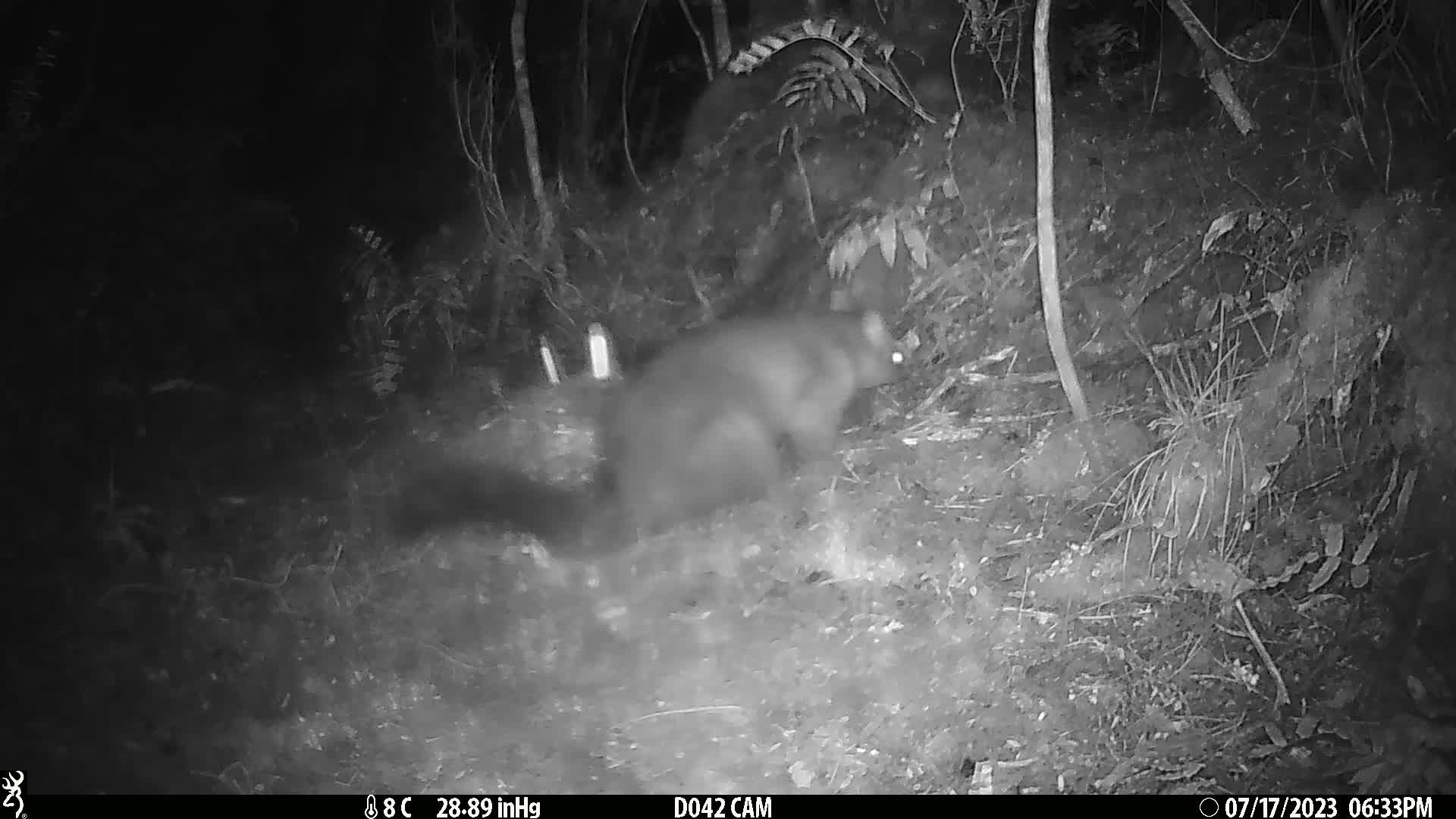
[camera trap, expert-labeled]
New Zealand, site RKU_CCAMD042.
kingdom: Animalia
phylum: Chordata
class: Mammalia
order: Diprotodontia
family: Phalangeridae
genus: Trichosurus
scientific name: Trichosurus vulpecula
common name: common brushtail possum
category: possum